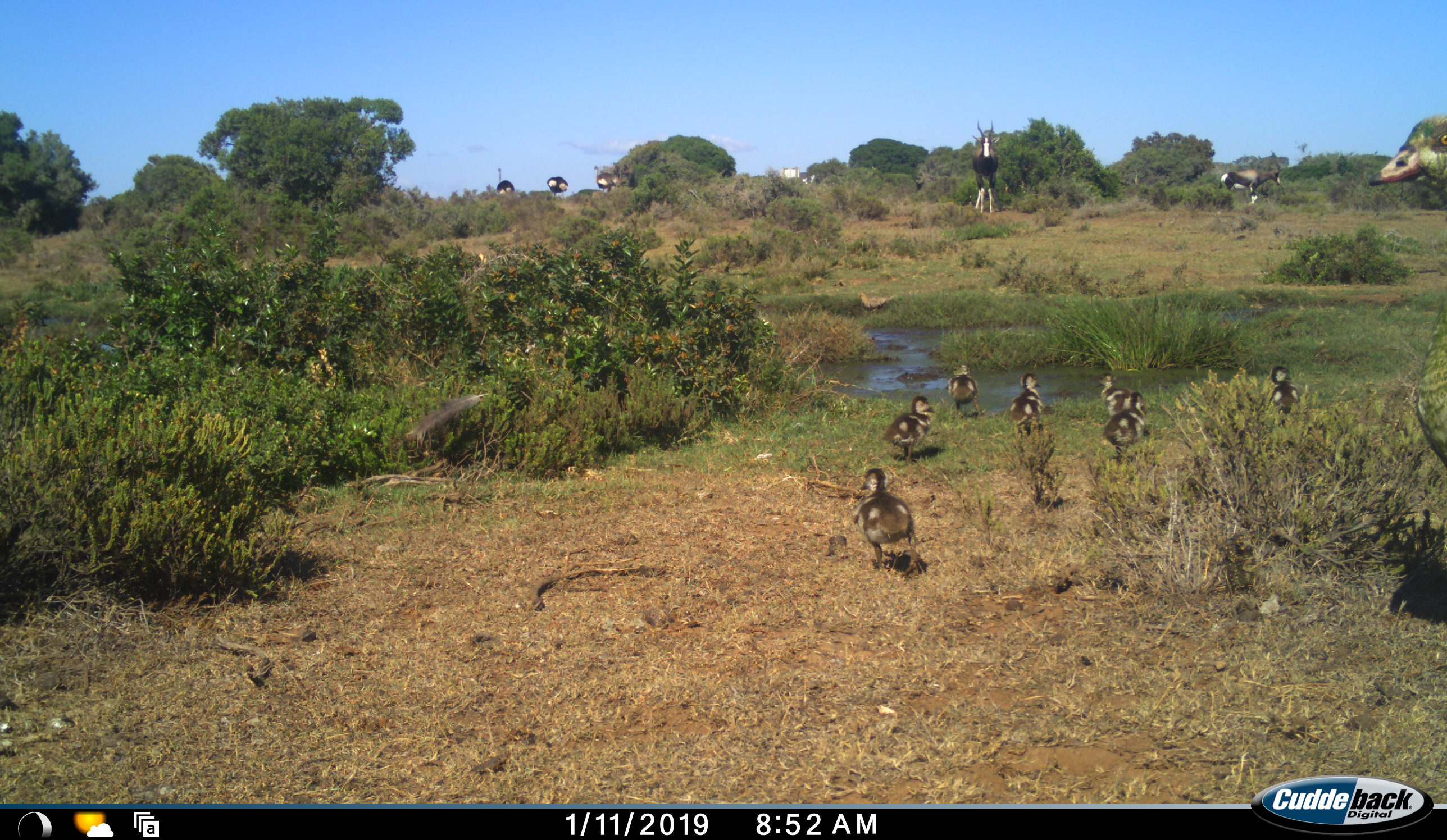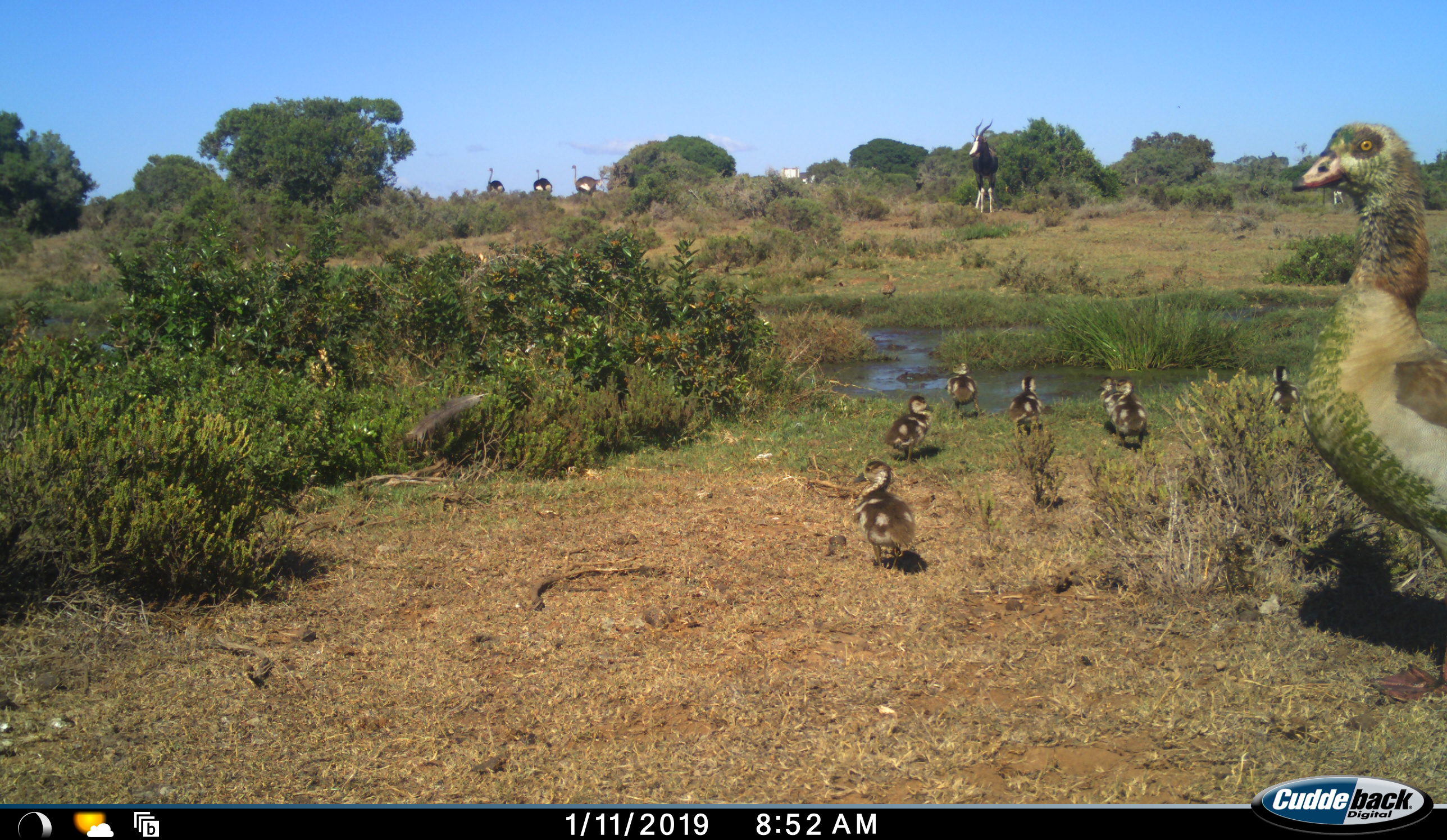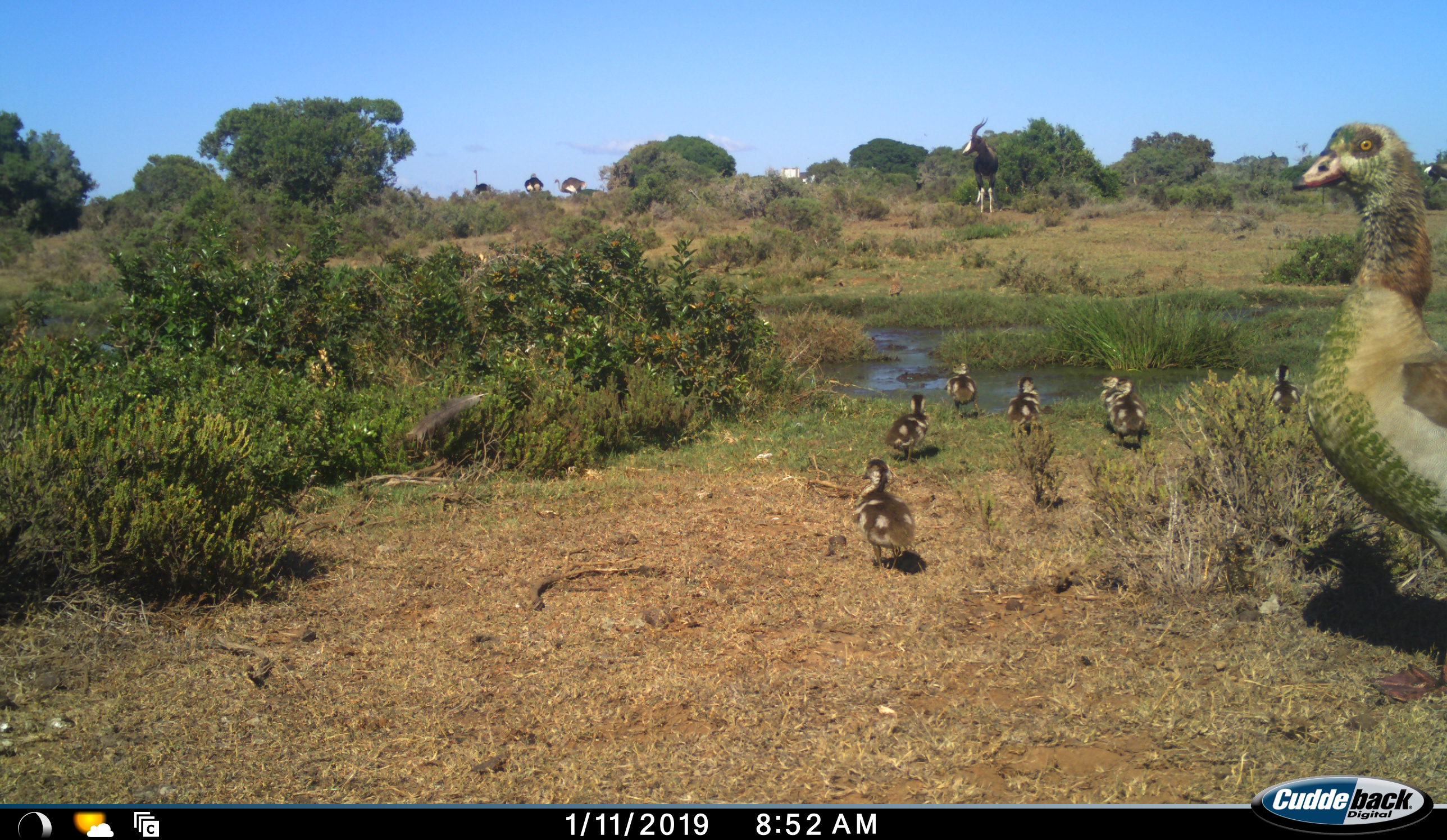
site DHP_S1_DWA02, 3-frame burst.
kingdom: Animalia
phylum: Chordata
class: Aves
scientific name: Aves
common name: bird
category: birdother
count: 8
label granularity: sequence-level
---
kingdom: Animalia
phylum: Chordata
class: Mammalia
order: Artiodactyla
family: Bovidae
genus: Damaliscus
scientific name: Damaliscus pygargus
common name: bontebok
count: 2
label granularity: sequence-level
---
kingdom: Animalia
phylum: Chordata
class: Aves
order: Struthioniformes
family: Struthionidae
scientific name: Struthionidae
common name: ostrich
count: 3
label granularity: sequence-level